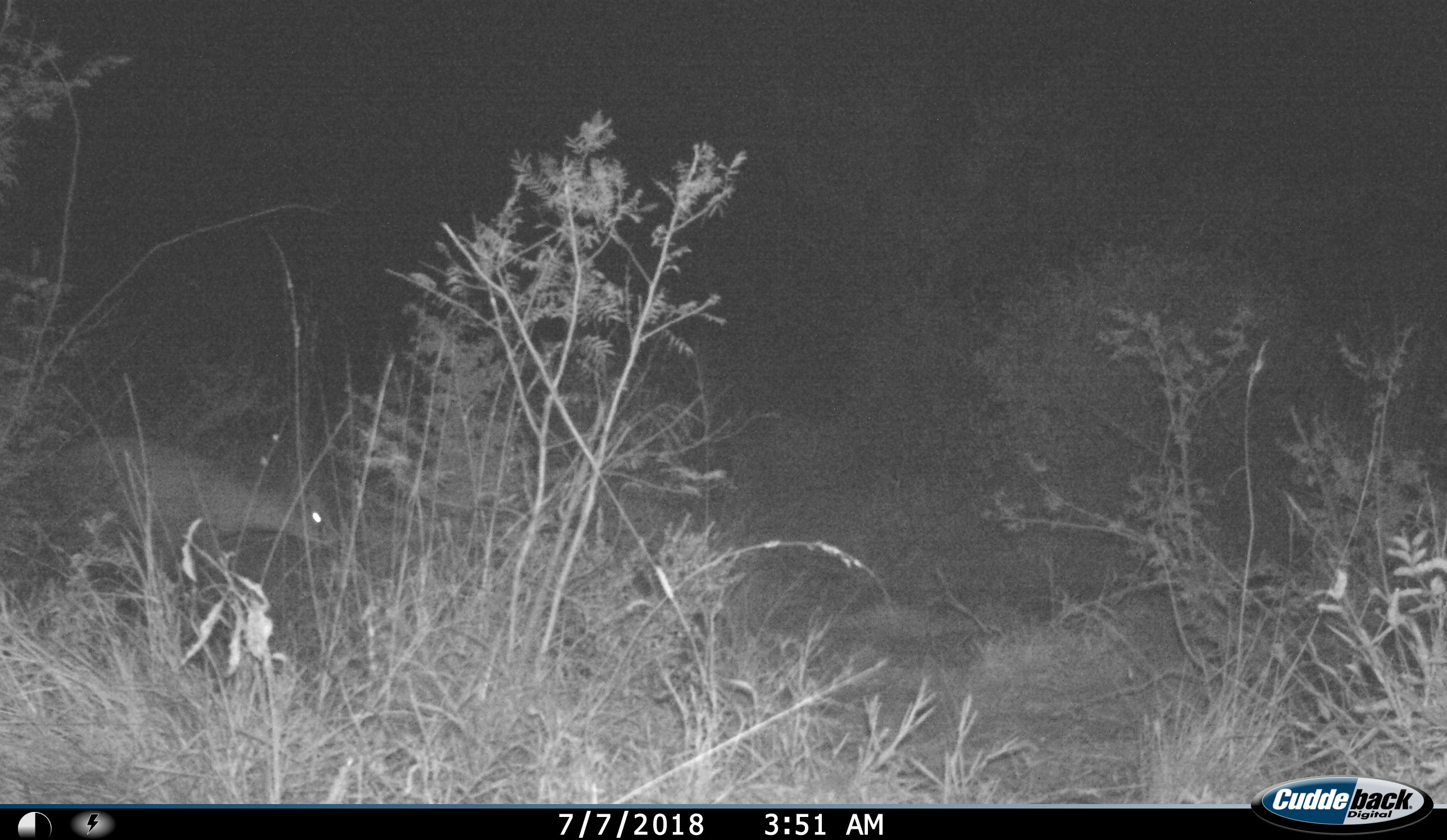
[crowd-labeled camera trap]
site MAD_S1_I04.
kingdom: Animalia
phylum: Chordata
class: Mammalia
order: Artiodactyla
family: Bovidae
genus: Redunca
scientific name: Redunca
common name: reedbuck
Reedbuck (Redunca), count 1. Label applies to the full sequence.